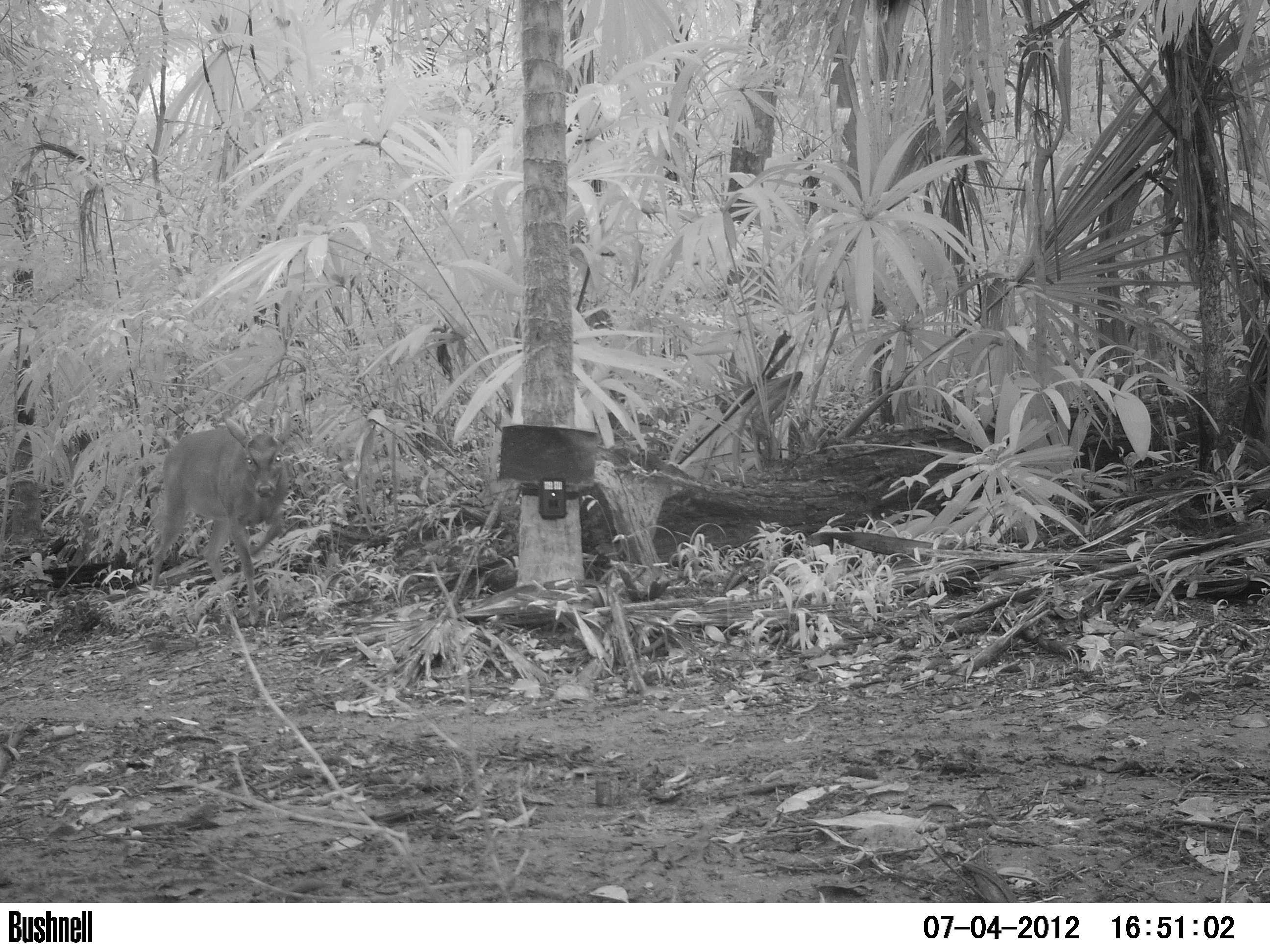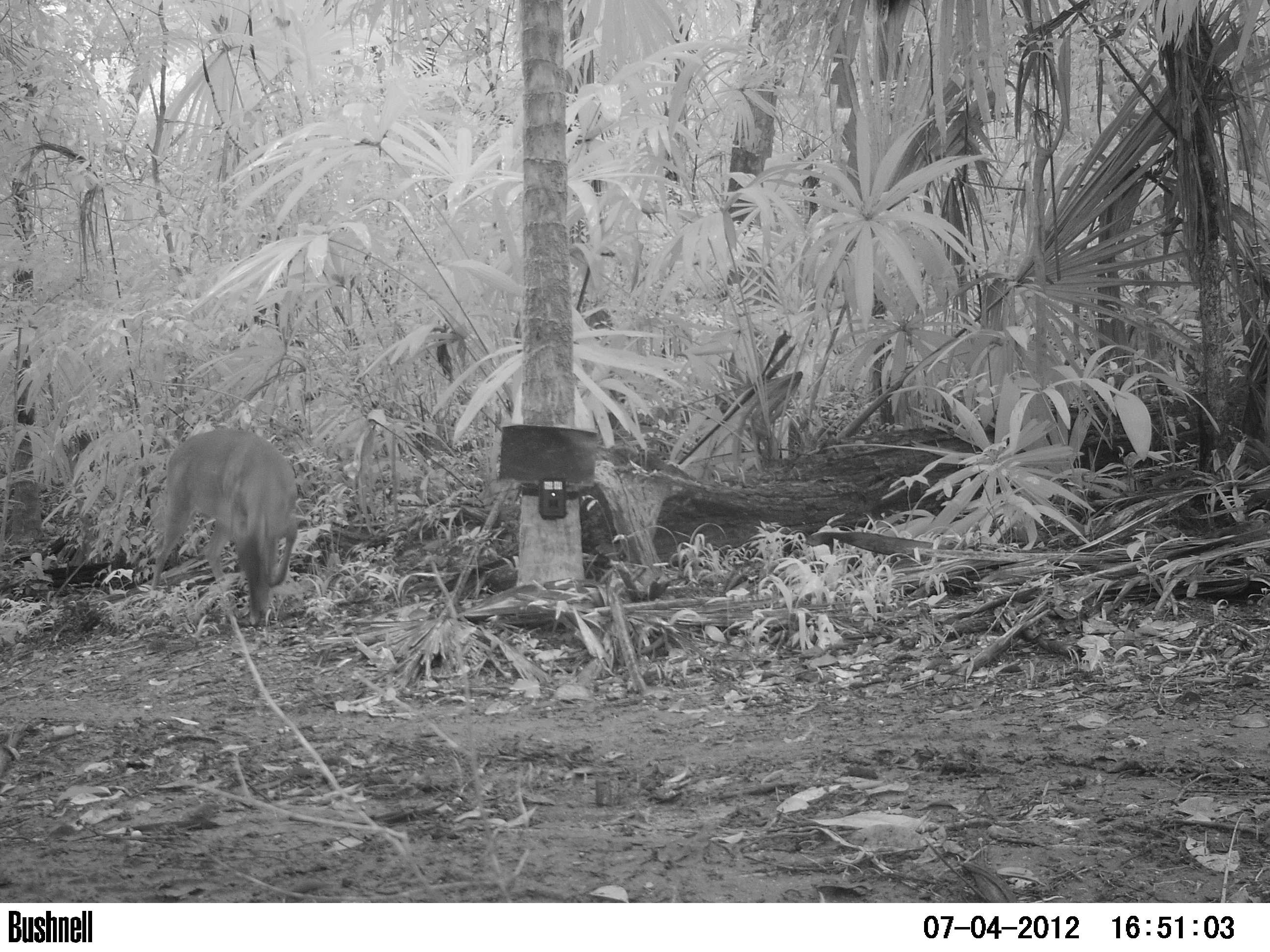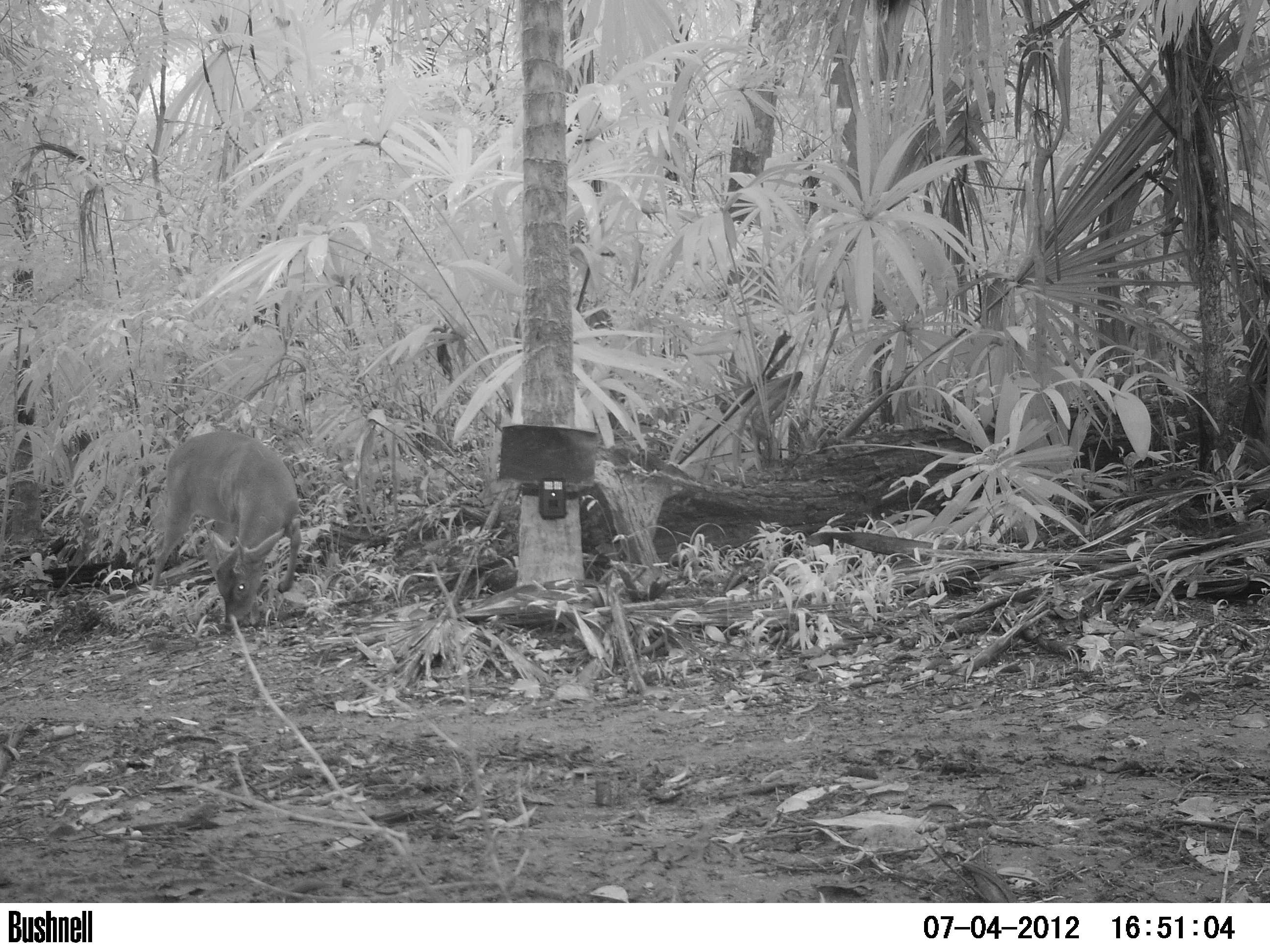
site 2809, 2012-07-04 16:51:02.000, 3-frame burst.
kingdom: Animalia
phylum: Chordata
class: Mammalia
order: Artiodactyla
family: Cervidae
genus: Odocoileus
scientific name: Odocoileus virginianus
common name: white-tailed deer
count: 1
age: juvenile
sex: male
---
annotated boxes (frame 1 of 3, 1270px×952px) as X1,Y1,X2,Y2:
odocoileus virginianus: 149,410,291,625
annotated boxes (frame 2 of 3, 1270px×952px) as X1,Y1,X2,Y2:
odocoileus virginianus: 148,427,299,628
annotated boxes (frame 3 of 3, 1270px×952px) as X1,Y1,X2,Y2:
odocoileus virginianus: 150,430,302,629